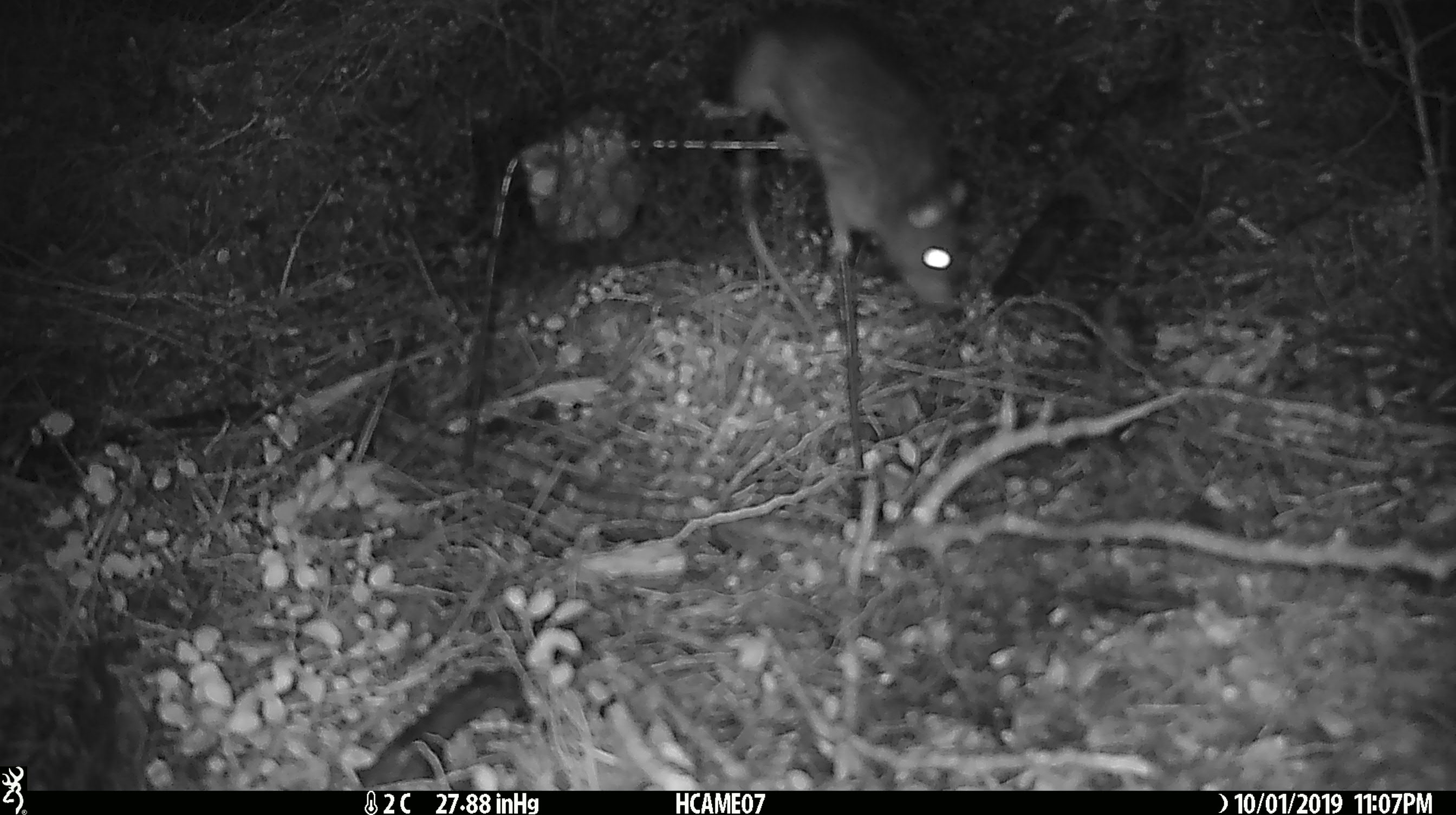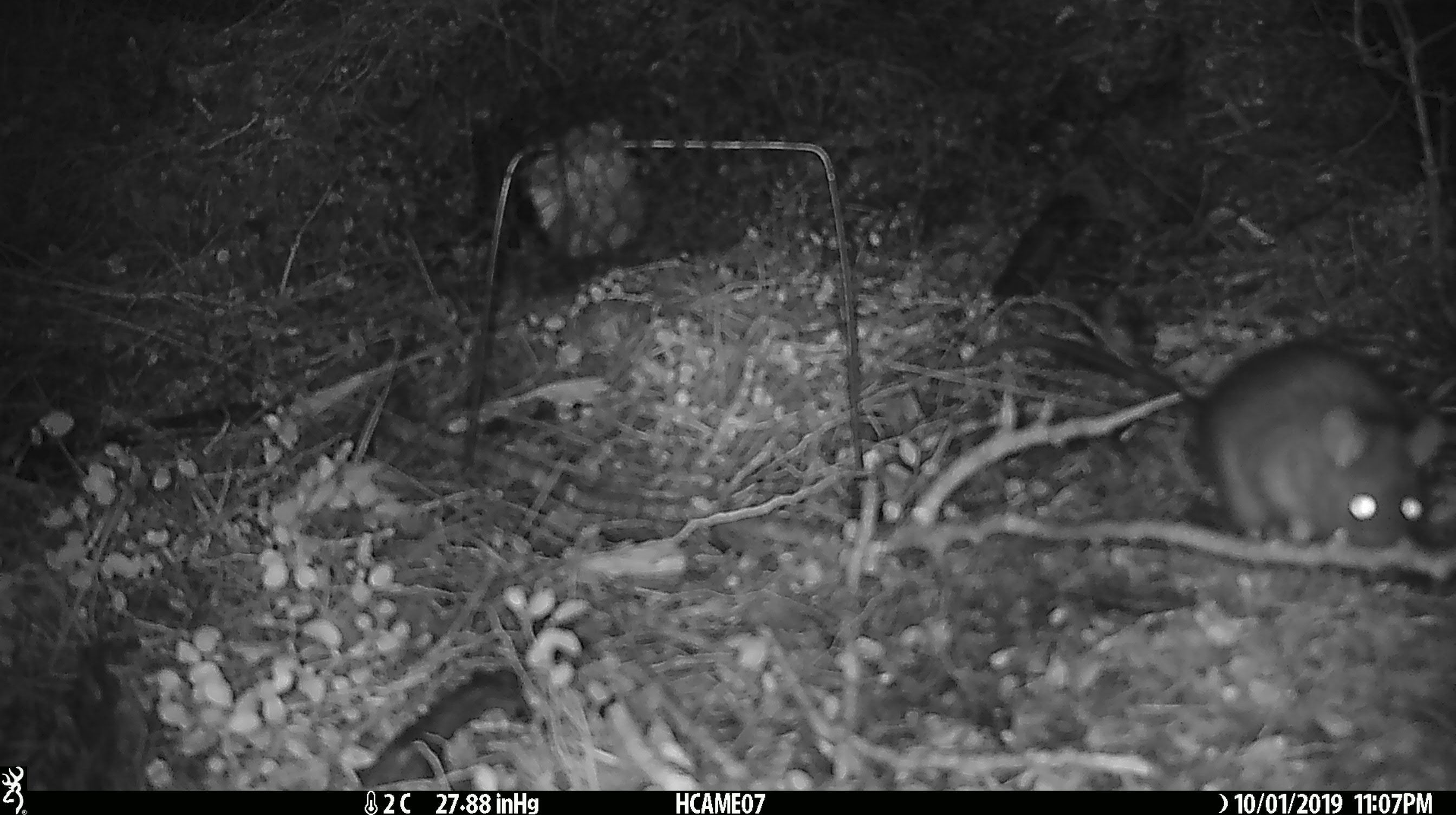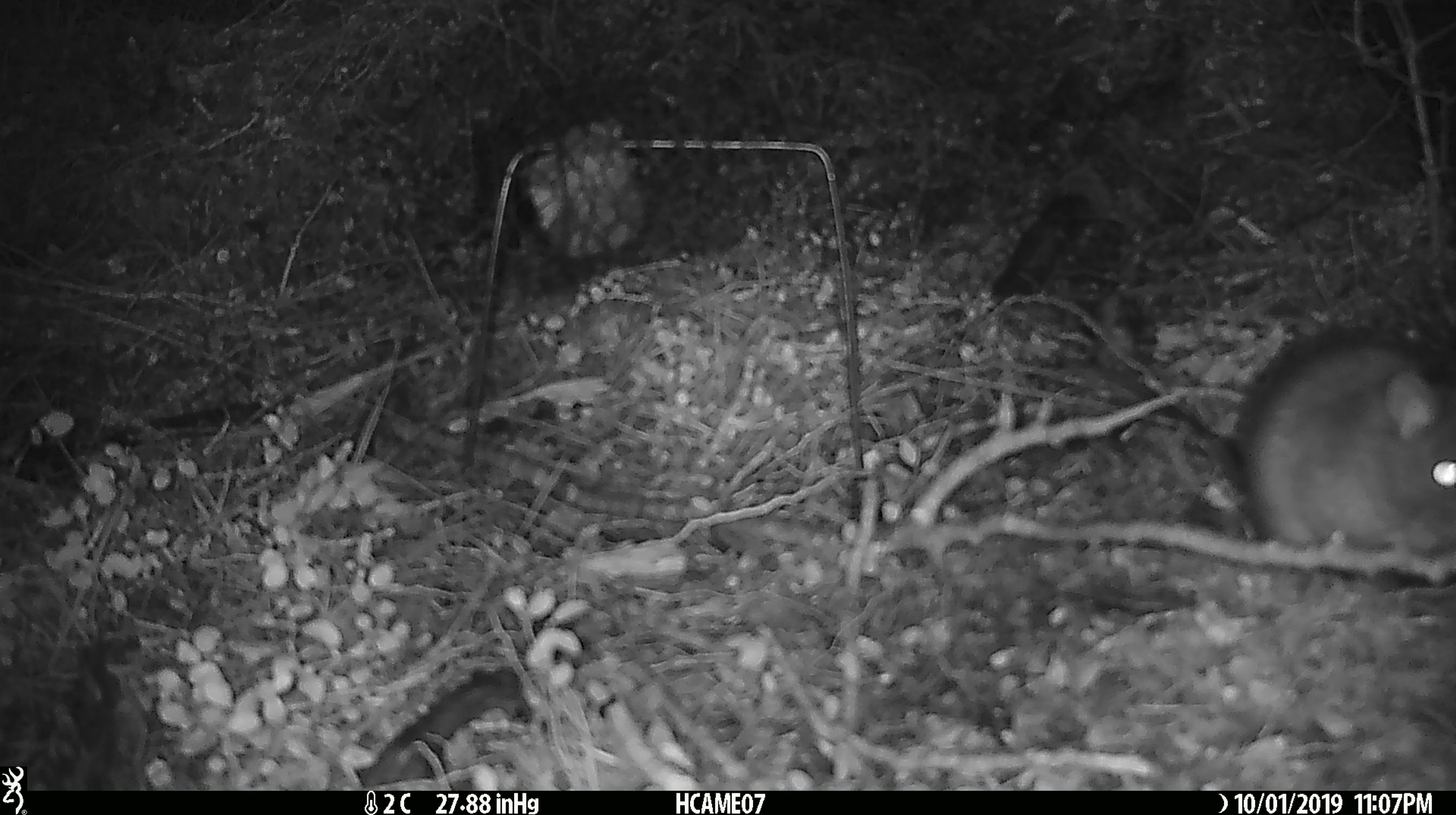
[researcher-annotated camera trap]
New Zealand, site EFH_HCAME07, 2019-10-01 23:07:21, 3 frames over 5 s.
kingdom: Animalia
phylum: Chordata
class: Mammalia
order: Rodentia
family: Muridae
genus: Rattus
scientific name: Rattus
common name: rat